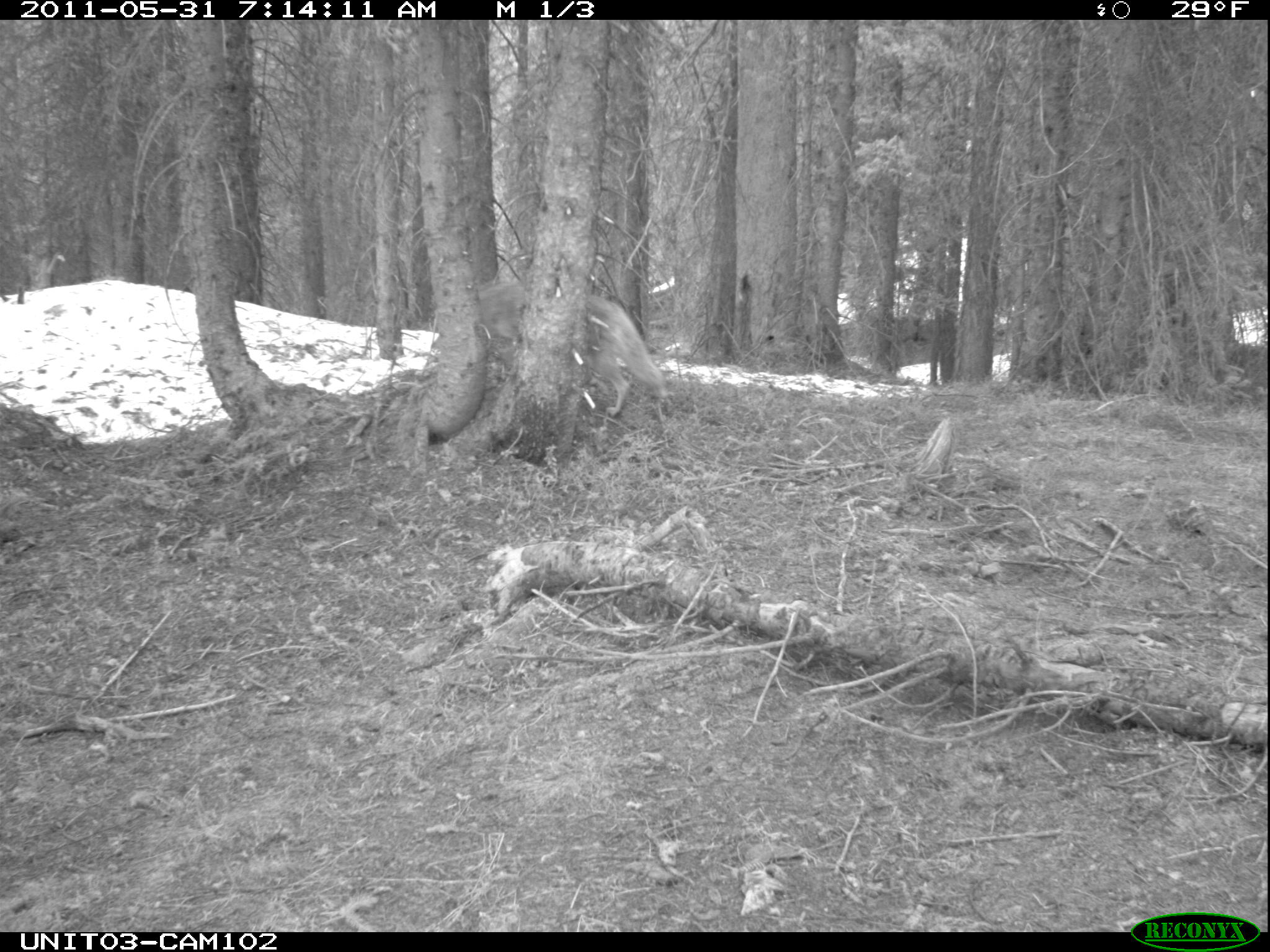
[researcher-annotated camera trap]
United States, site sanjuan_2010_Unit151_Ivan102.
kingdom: Animalia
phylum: Chordata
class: Mammalia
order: Carnivora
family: Canidae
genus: Canis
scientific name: Canis latrans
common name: coyote